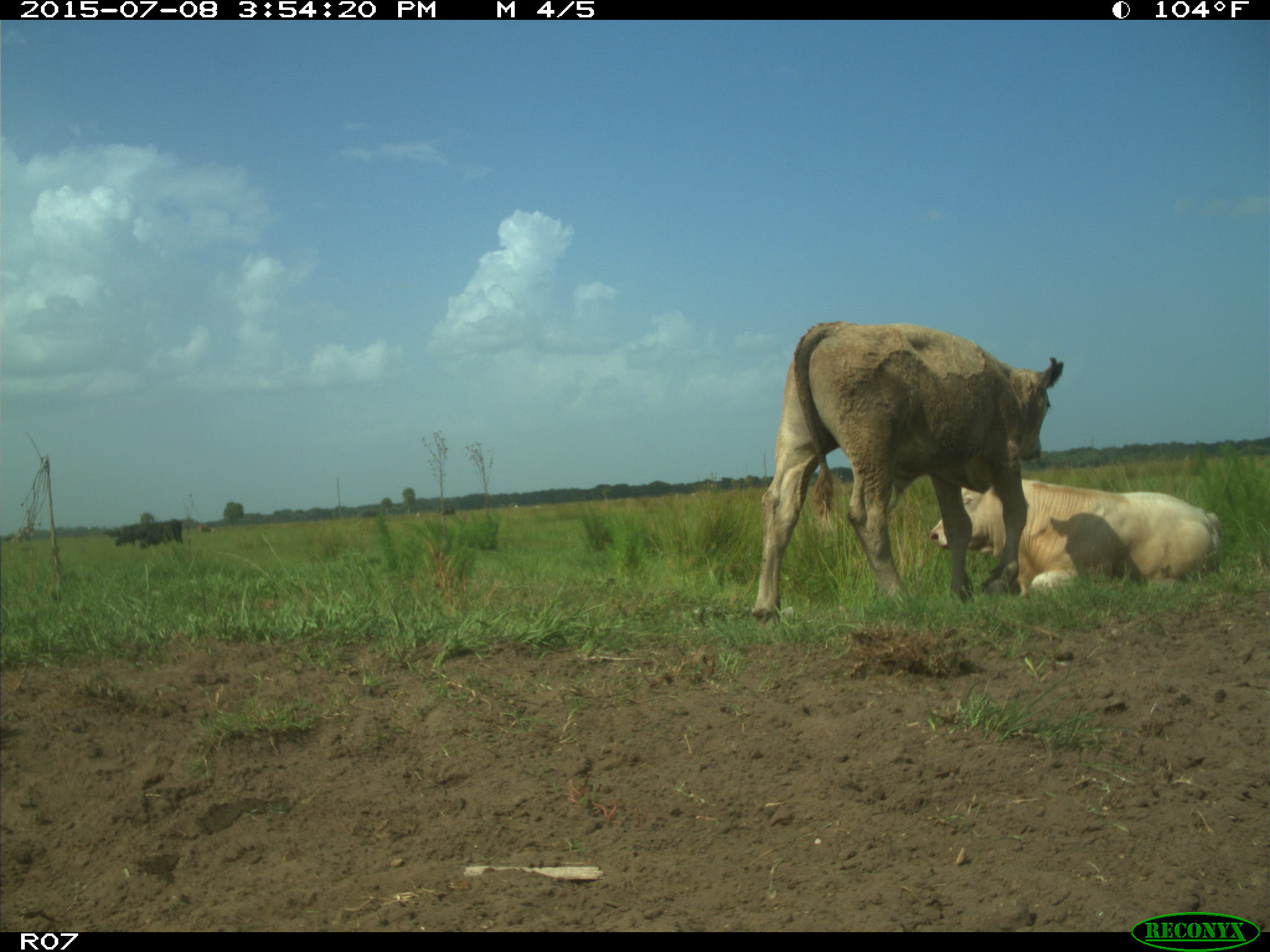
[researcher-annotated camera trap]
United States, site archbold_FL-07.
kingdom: Animalia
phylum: Chordata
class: Mammalia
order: Artiodactyla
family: Bovidae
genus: Bos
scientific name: Bos taurus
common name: domestic cow